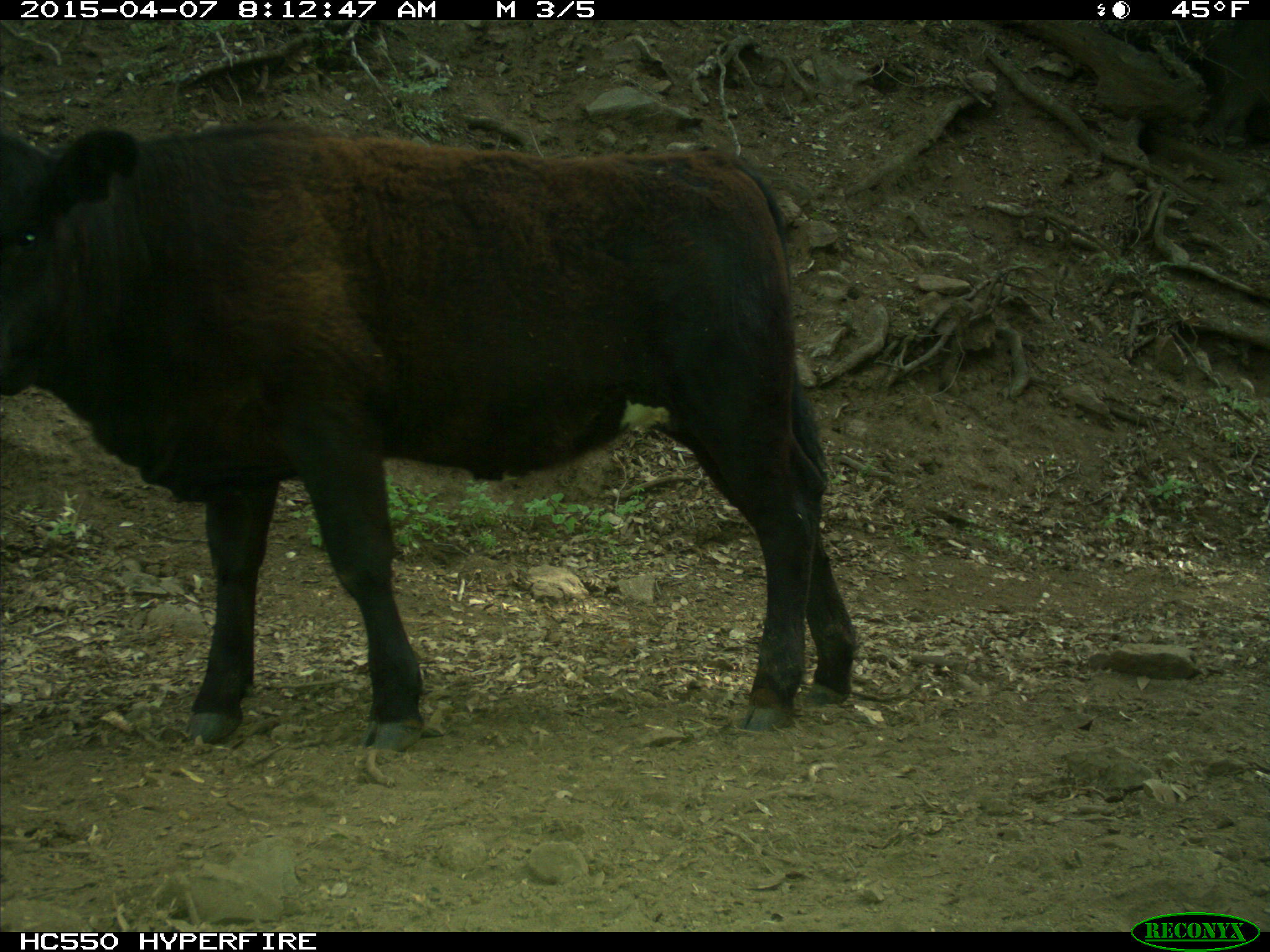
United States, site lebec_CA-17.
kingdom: Animalia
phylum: Chordata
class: Mammalia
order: Artiodactyla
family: Bovidae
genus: Bos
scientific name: Bos taurus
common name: domestic cow